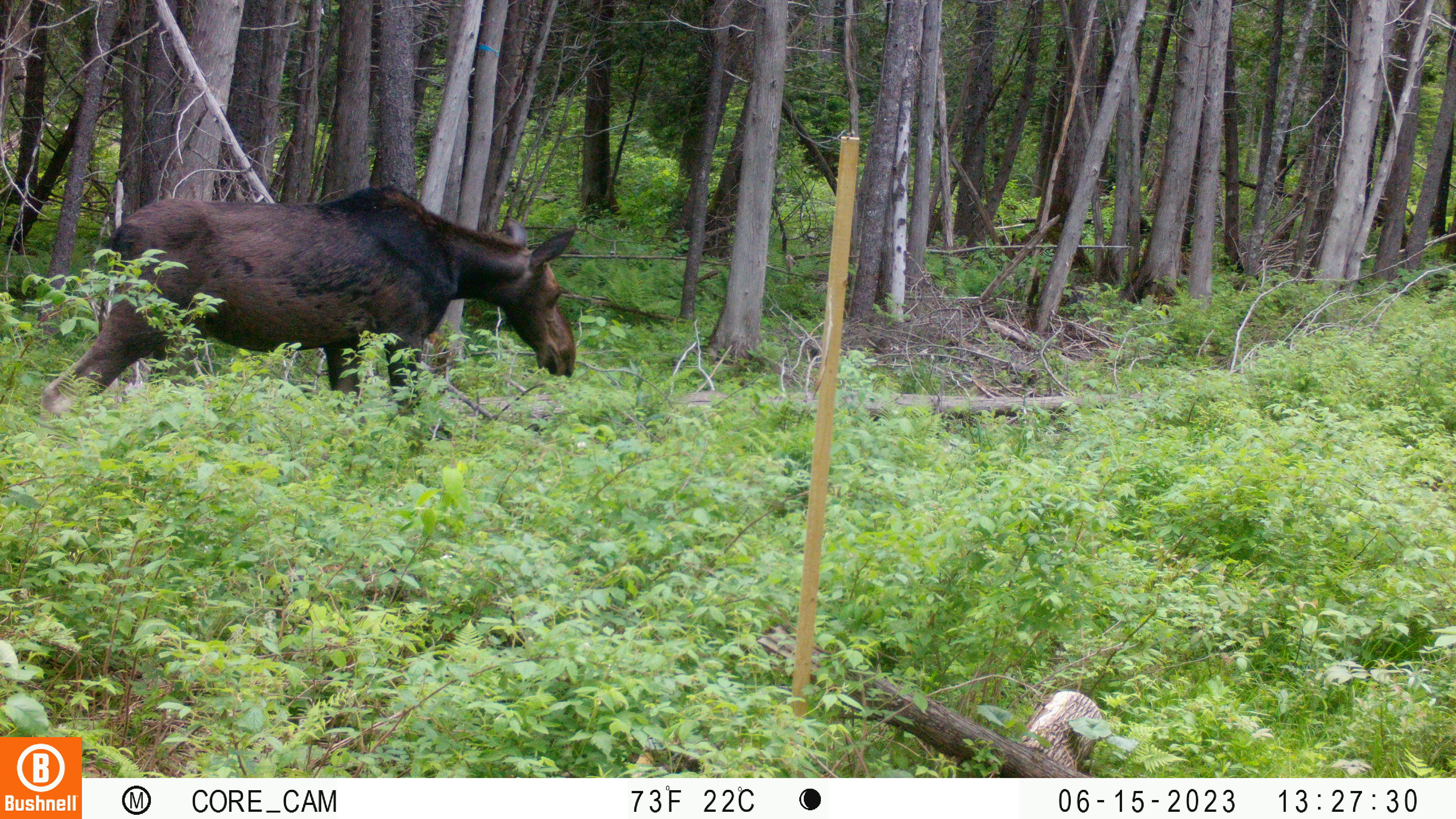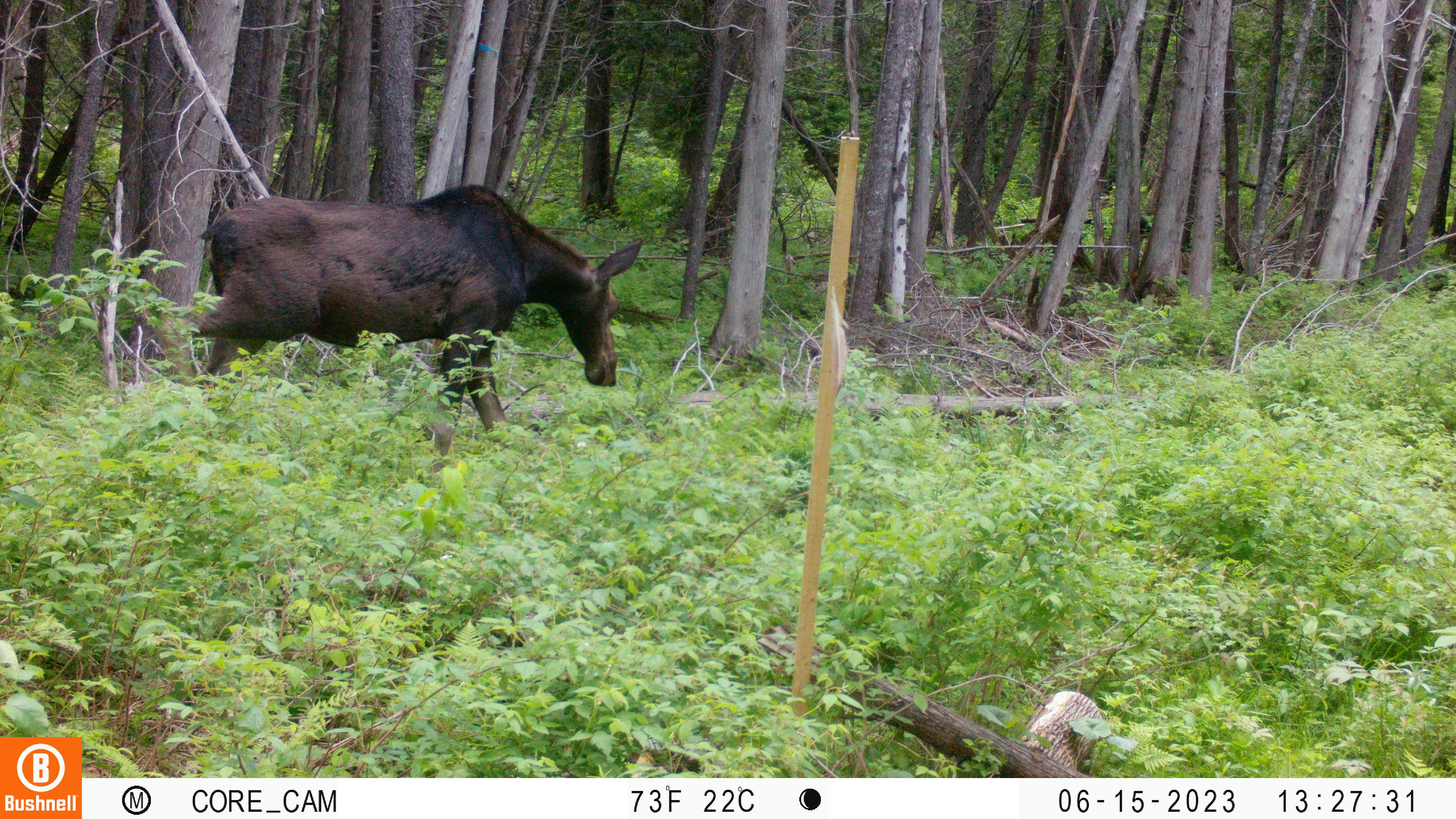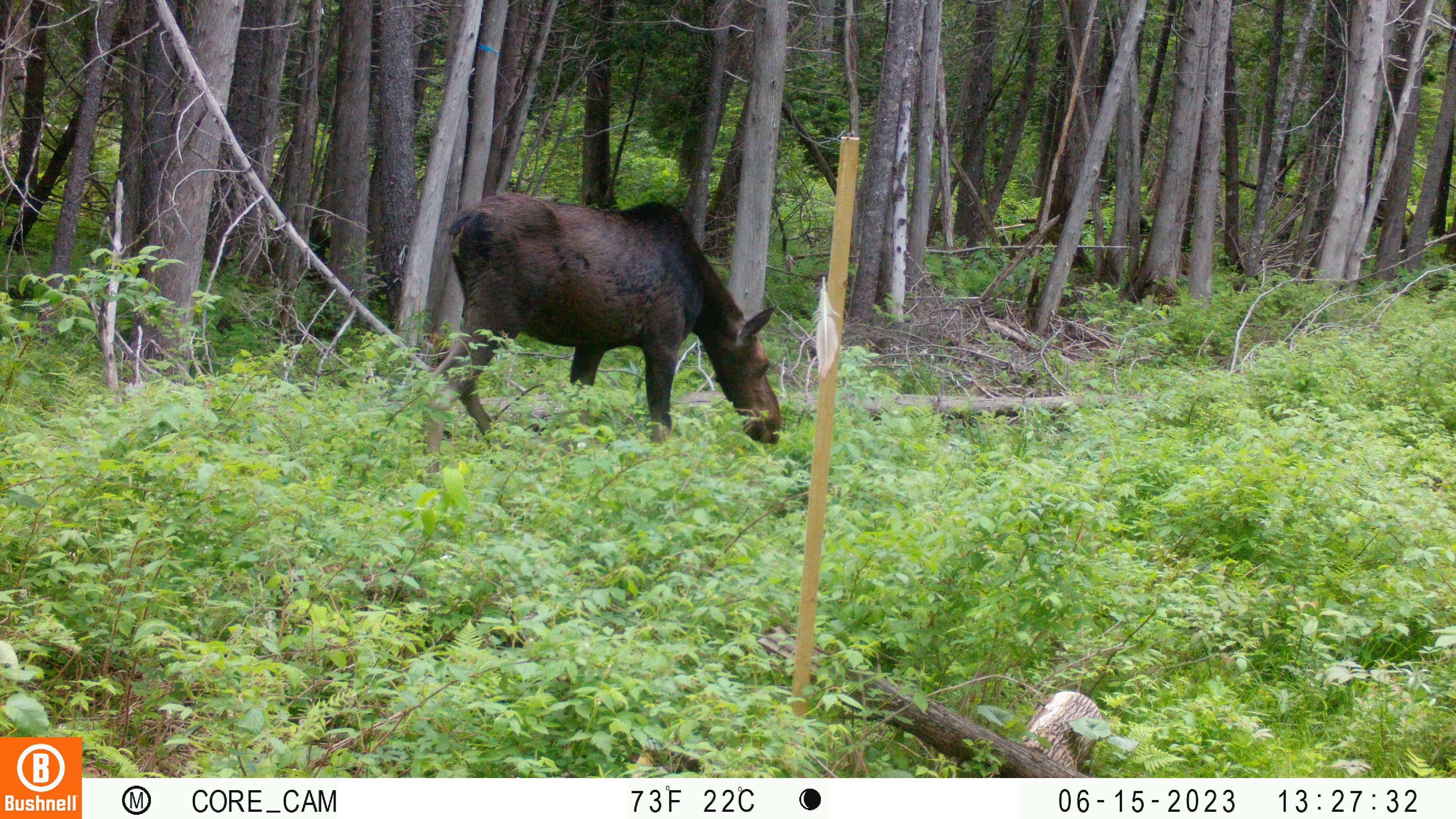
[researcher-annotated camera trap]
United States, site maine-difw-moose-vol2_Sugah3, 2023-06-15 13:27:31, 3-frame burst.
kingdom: Animalia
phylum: Chordata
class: Mammalia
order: Artiodactyla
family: Cervidae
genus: Alces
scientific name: Alces alces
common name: moose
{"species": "moose (Alces alces)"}